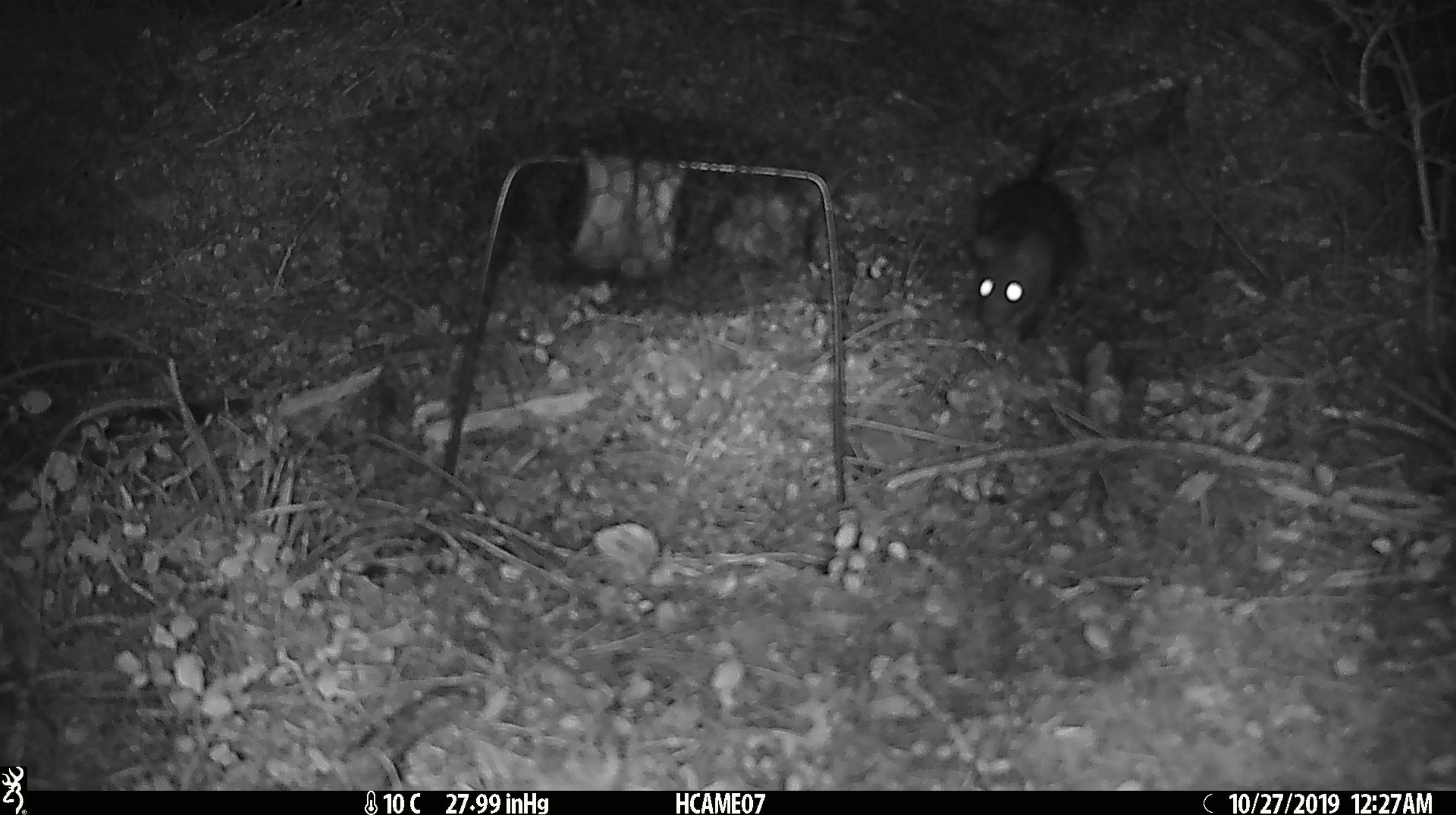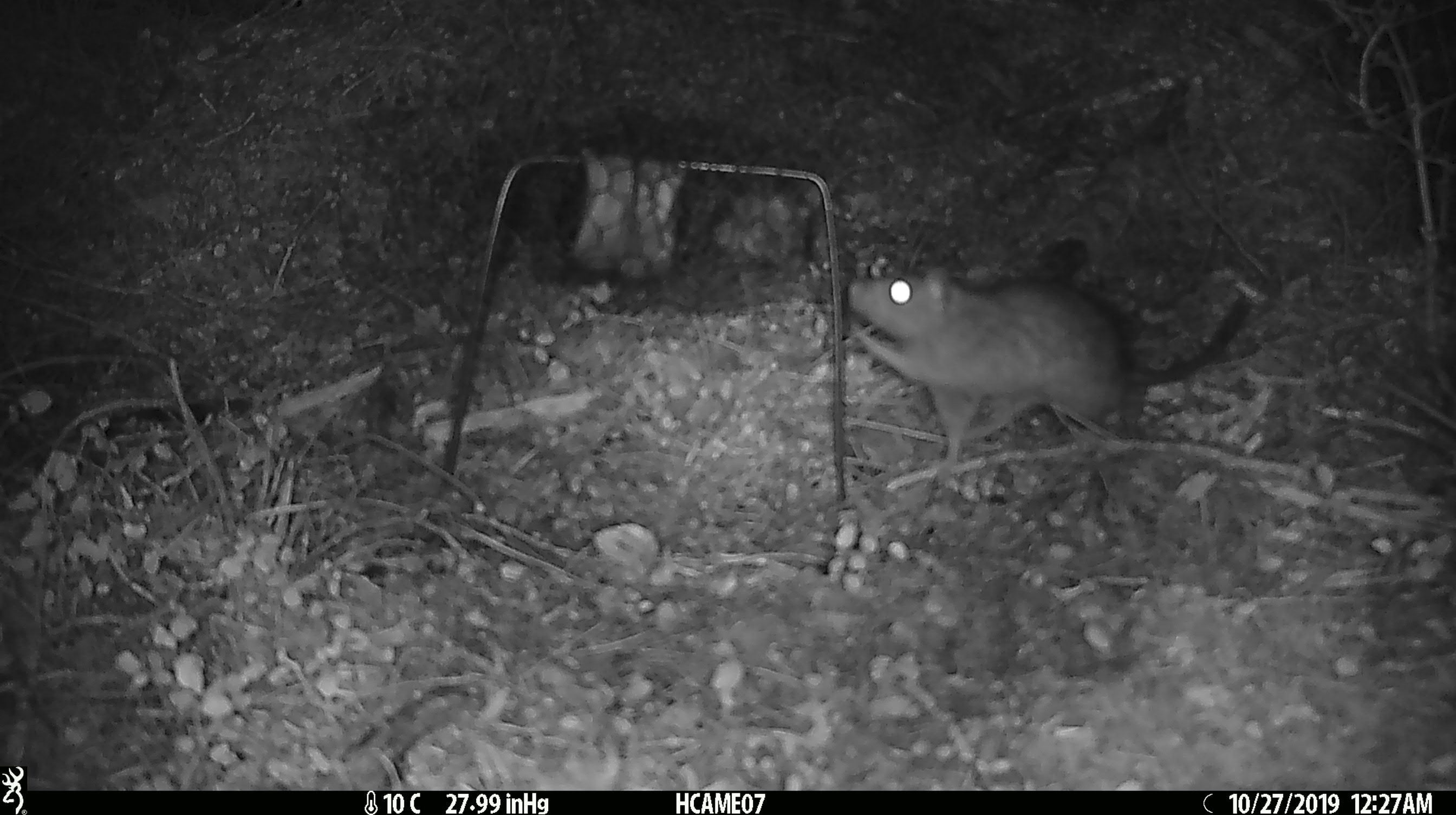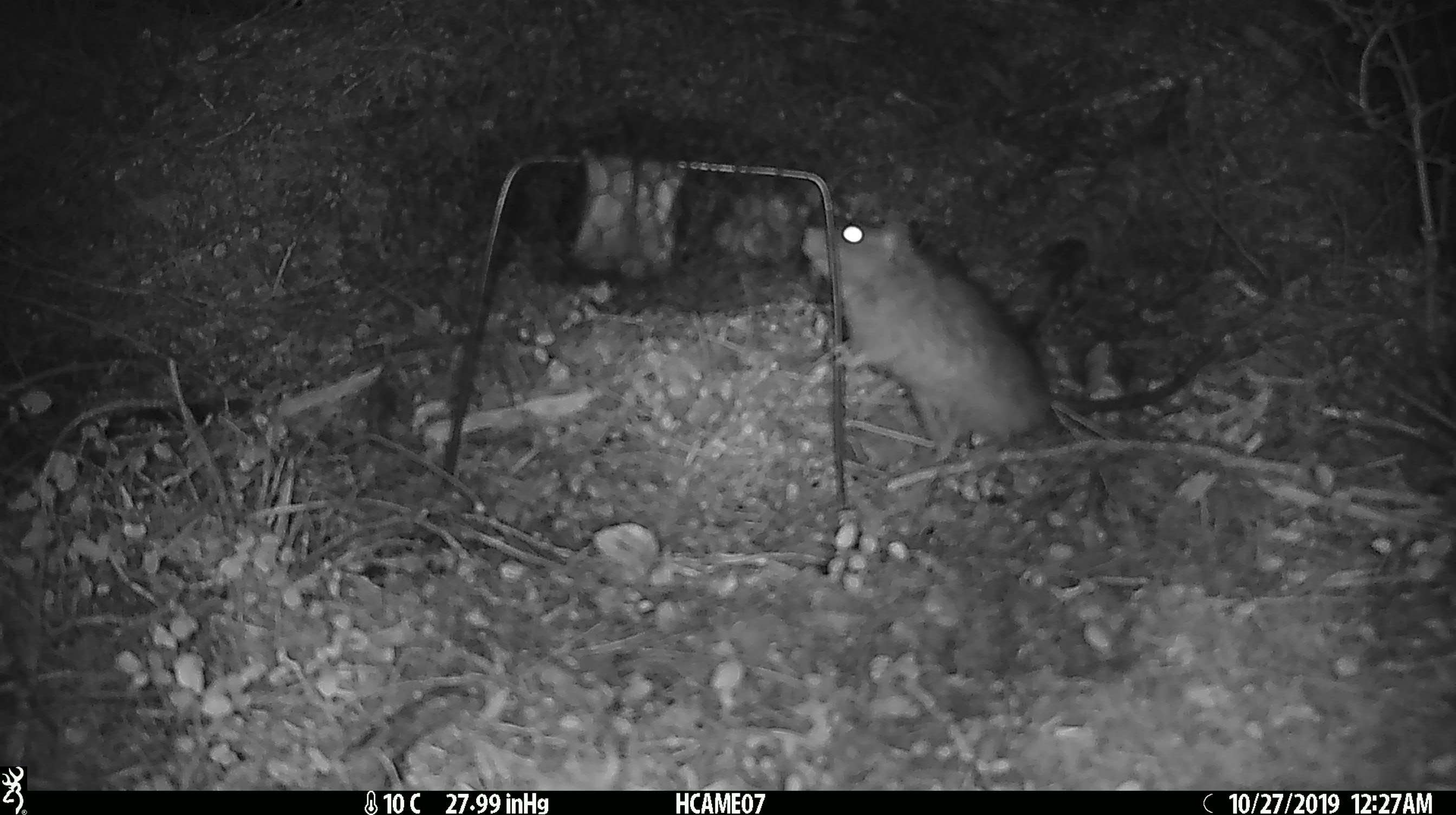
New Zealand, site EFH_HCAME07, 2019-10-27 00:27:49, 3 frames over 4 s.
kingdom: Animalia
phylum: Chordata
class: Mammalia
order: Rodentia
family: Muridae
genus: Rattus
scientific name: Rattus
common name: rat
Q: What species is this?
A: Rat (Rattus).